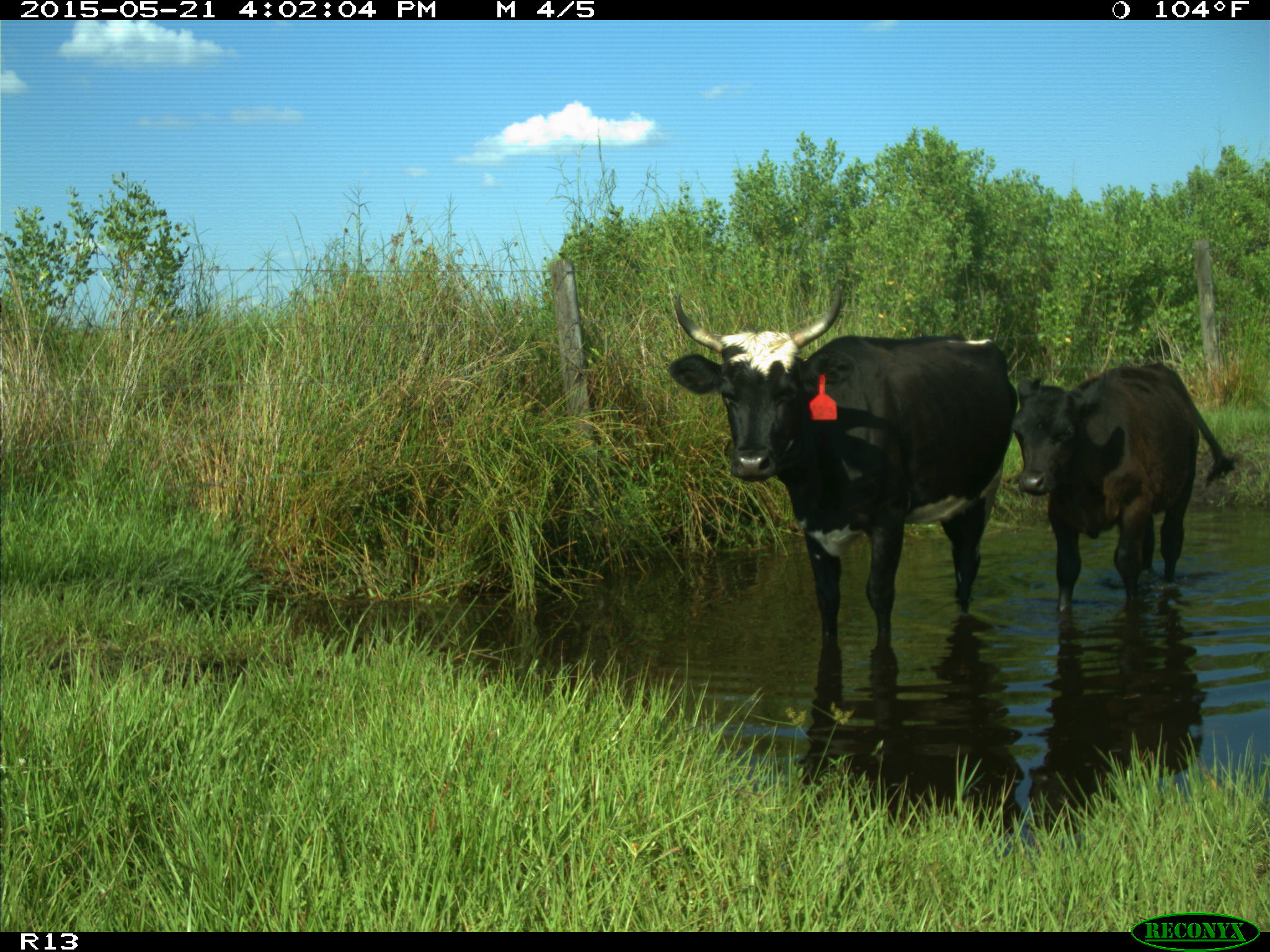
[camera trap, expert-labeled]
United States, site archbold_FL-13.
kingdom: Animalia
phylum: Chordata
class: Mammalia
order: Artiodactyla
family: Bovidae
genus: Bos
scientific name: Bos taurus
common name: domestic cow